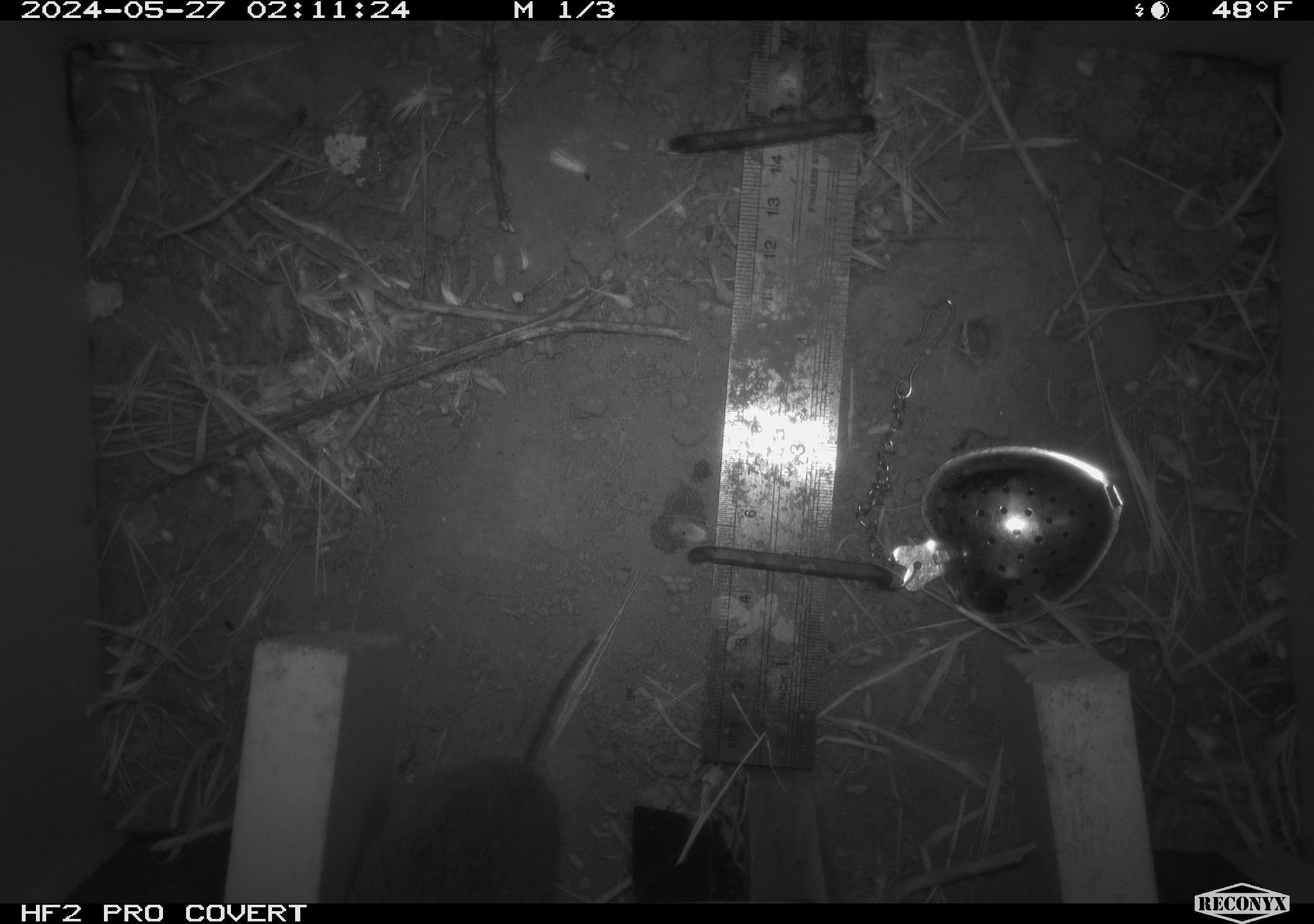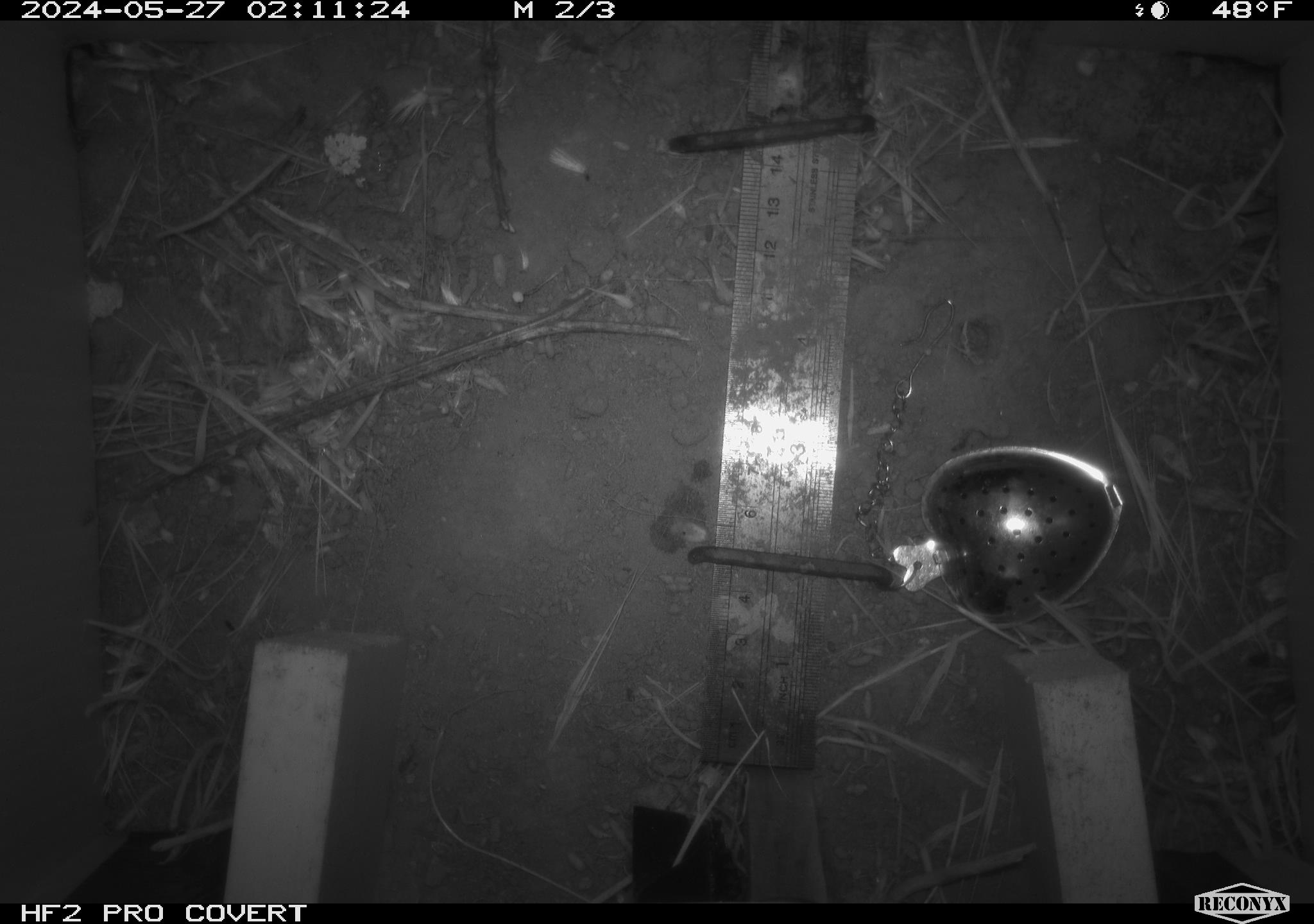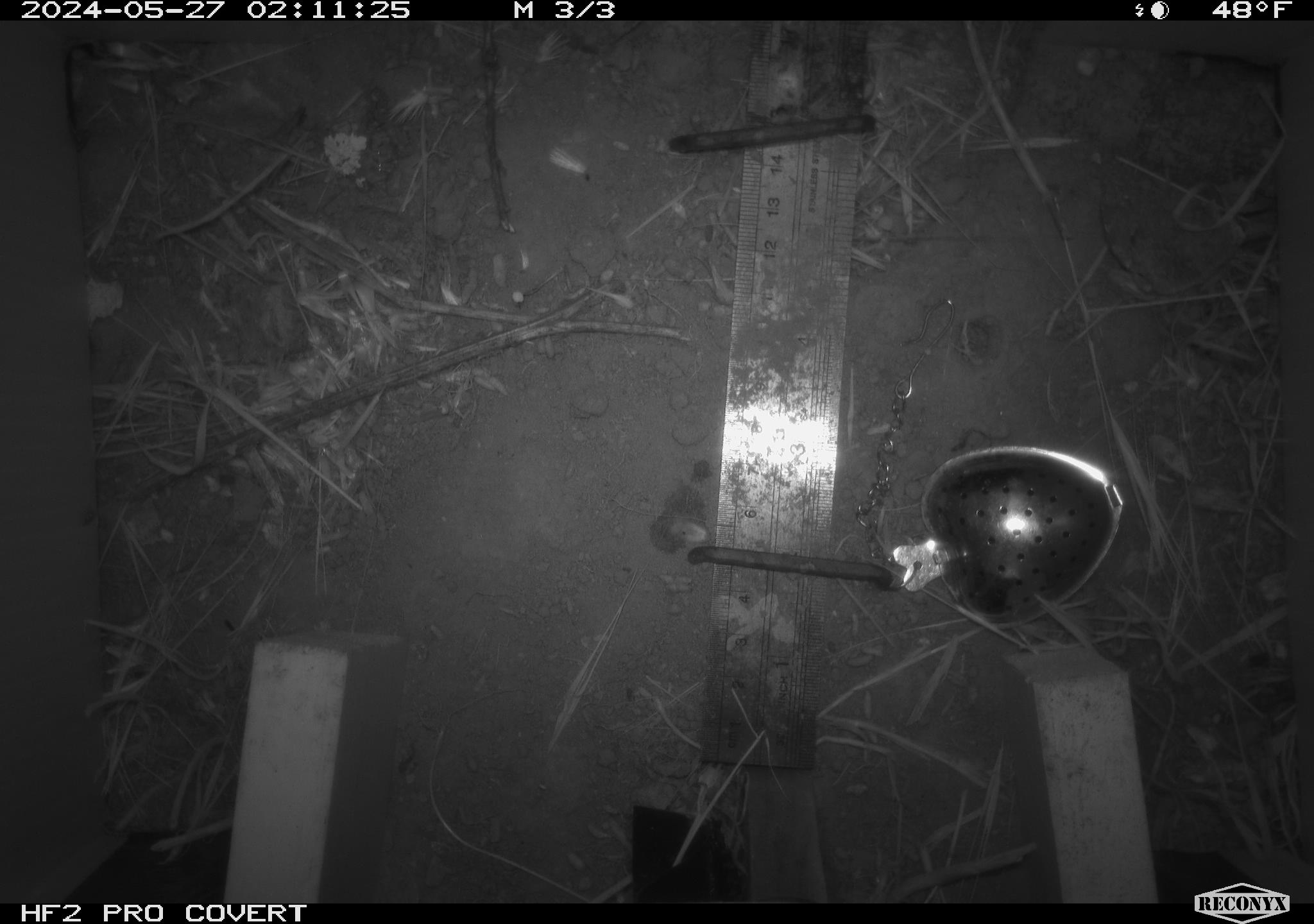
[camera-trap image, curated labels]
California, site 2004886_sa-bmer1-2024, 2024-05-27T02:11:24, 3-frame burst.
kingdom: Animalia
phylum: Chordata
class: Mammalia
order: Rodentia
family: Cricetidae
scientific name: Arvicolinae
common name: voles, lemmings, and muskrats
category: arvicolinae subfamily